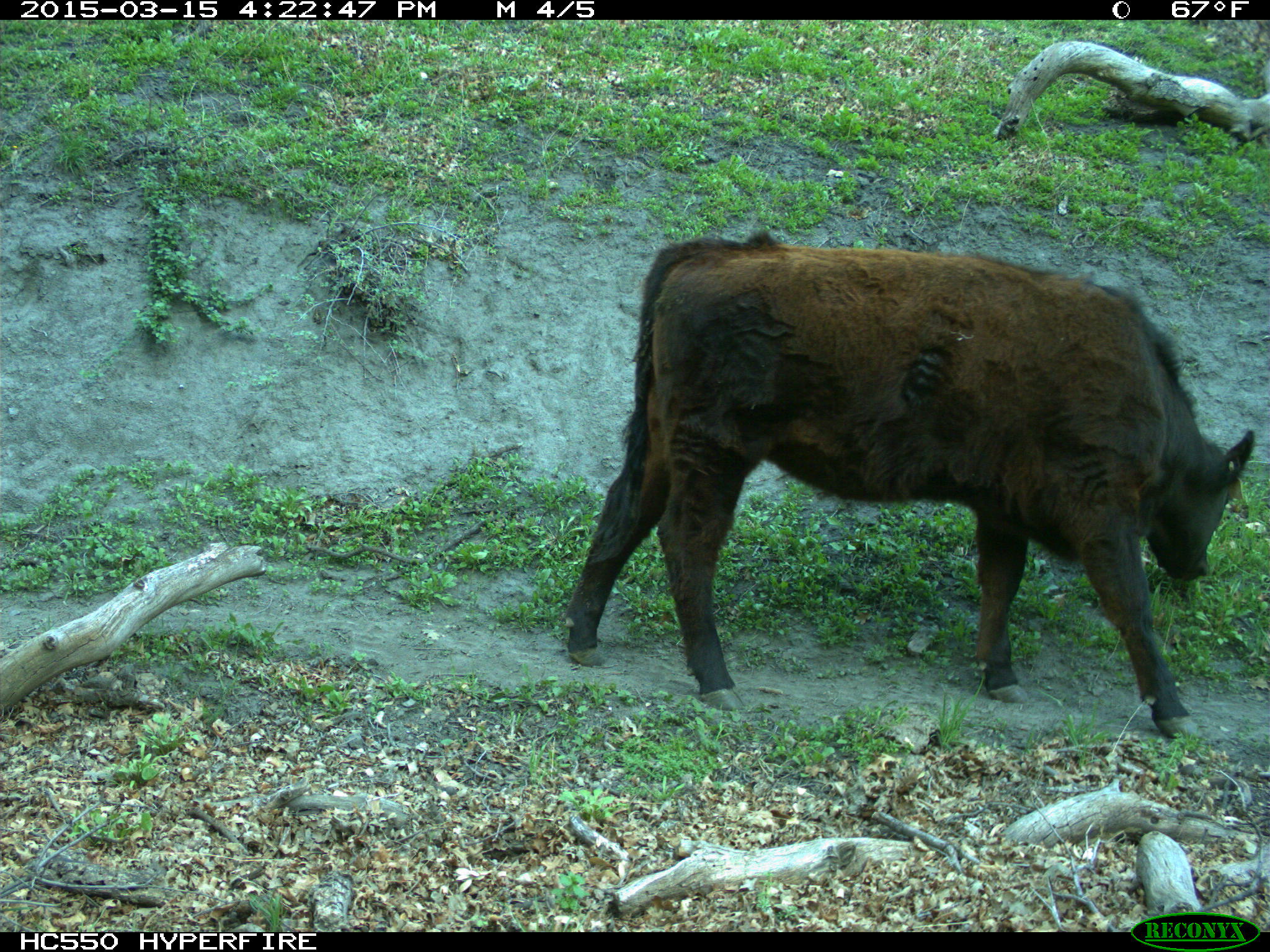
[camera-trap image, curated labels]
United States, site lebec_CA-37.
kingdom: Animalia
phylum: Chordata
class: Mammalia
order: Artiodactyla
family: Bovidae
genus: Bos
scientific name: Bos taurus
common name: domestic cow